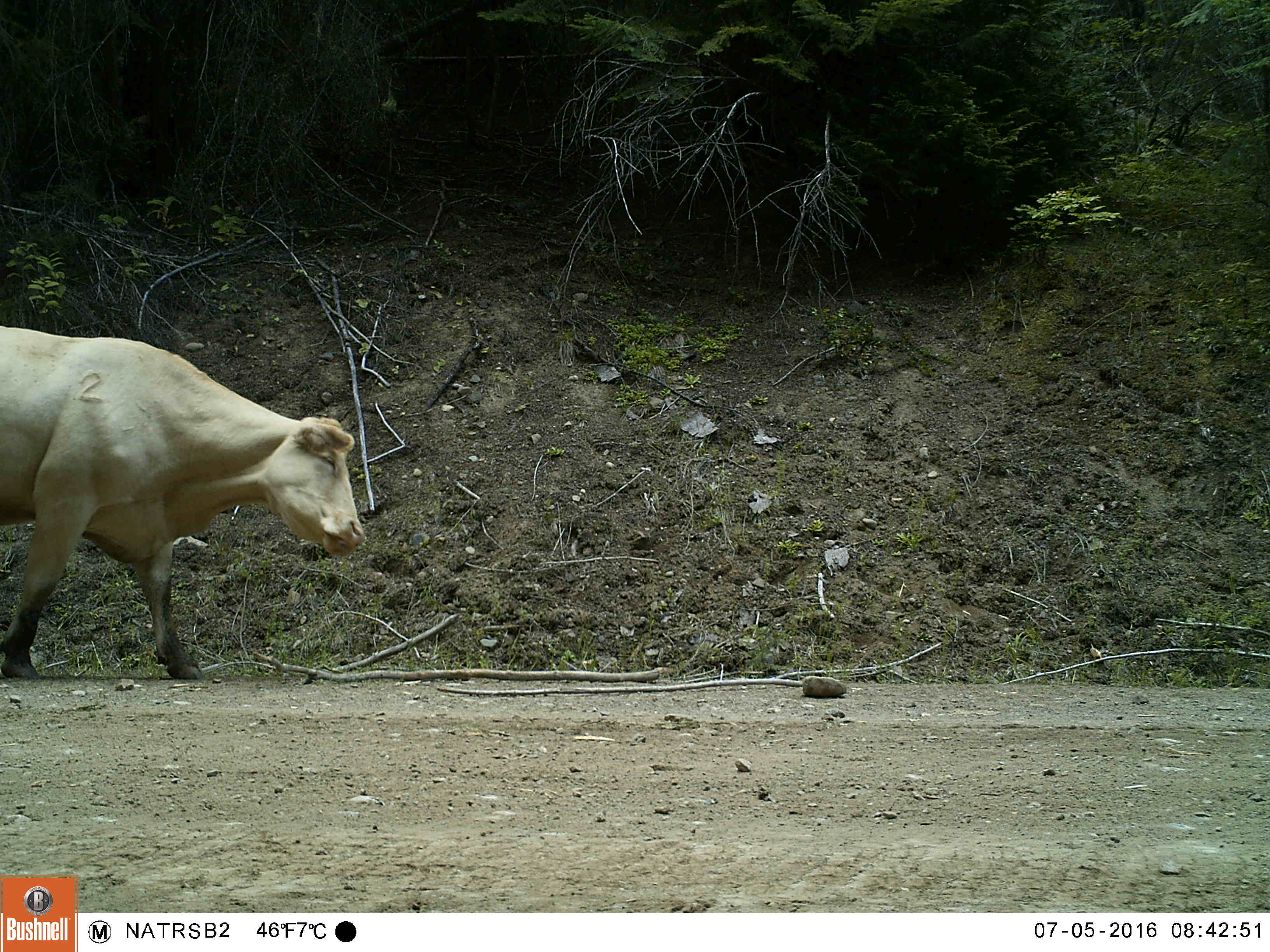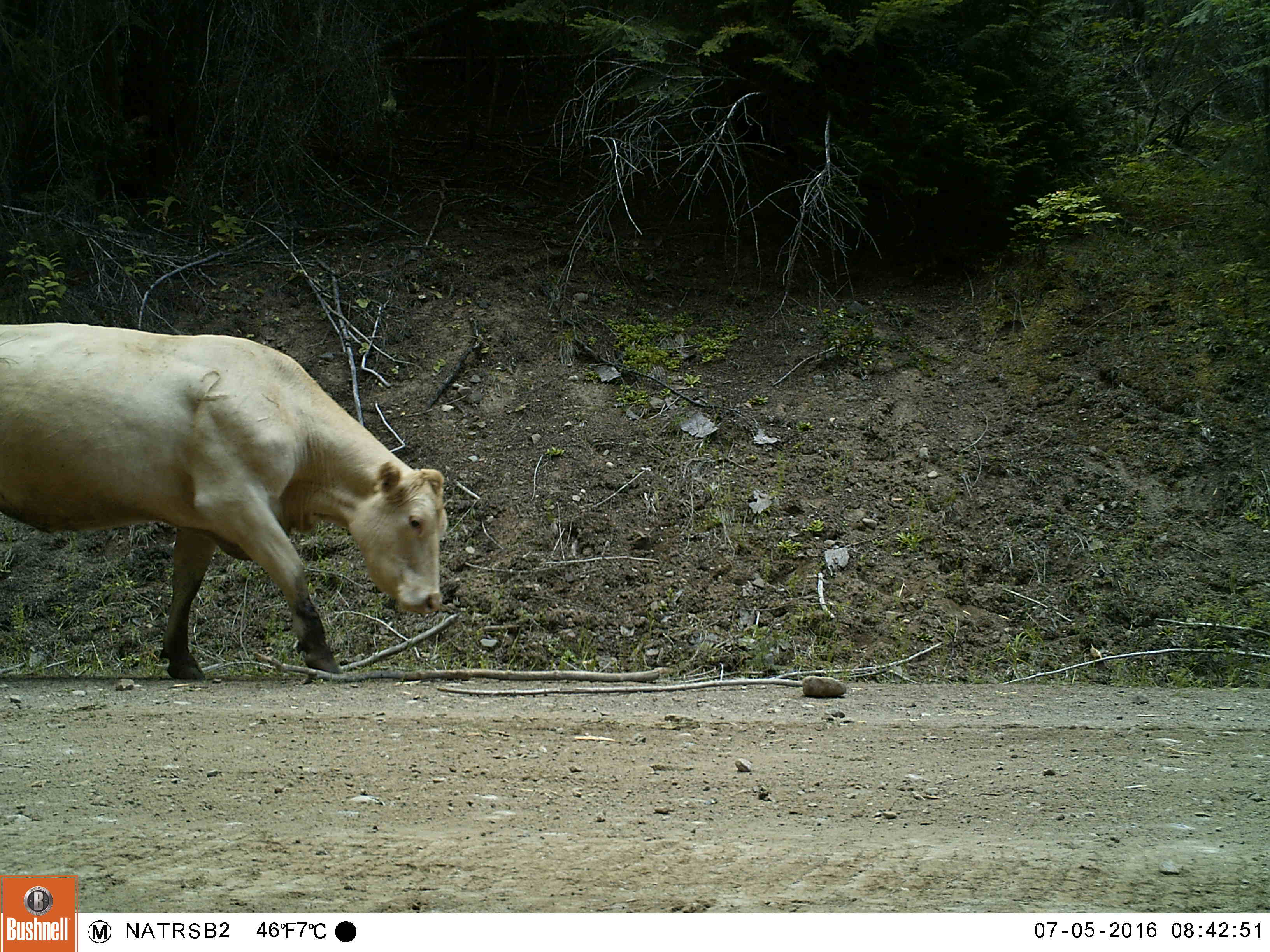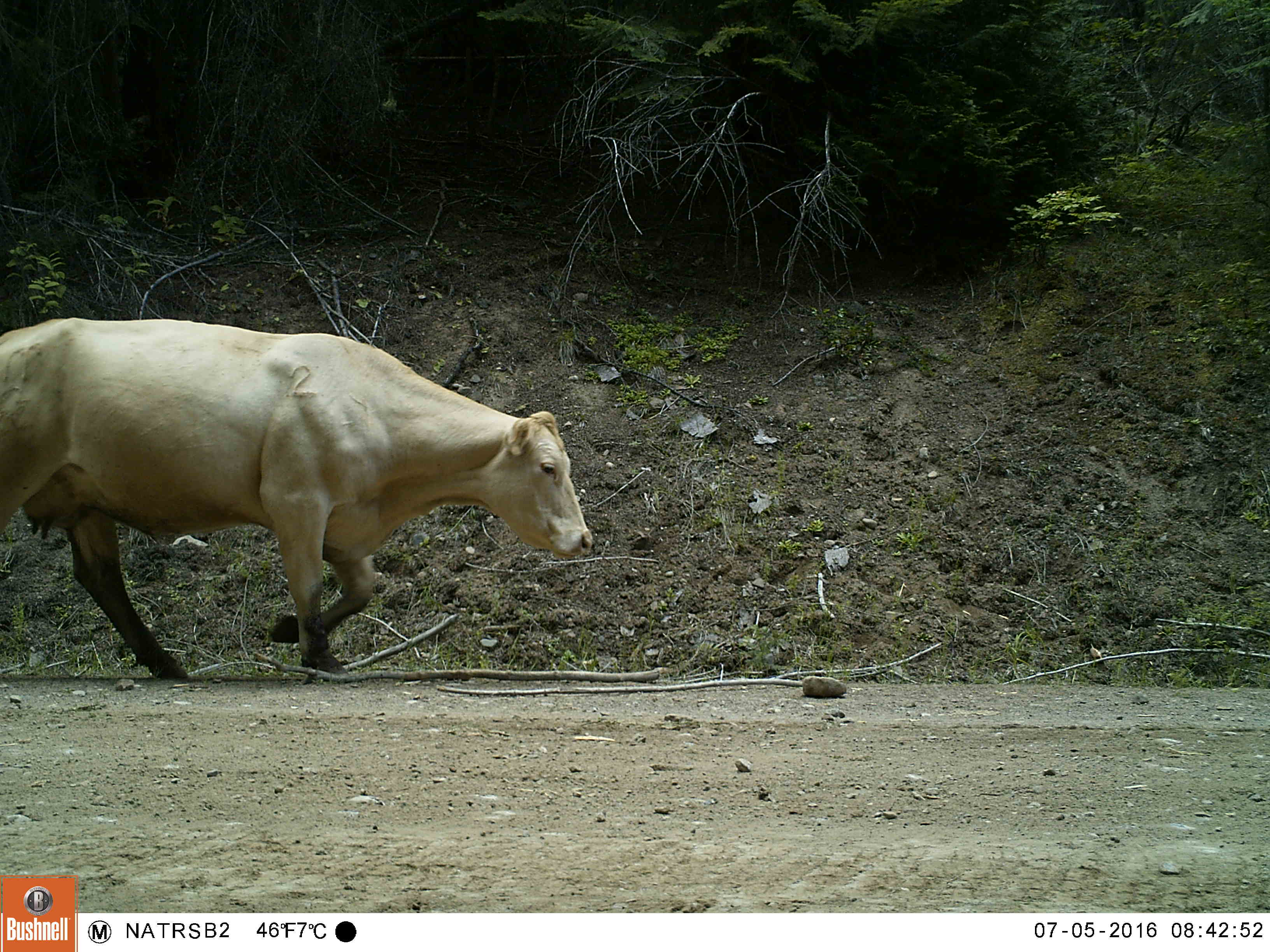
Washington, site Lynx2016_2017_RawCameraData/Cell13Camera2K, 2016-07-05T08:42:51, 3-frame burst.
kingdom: Animalia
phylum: Chordata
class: Mammalia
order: Artiodactyla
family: Bovidae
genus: Bos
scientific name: Bos taurus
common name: domestic cattle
Domestic cattle (Bos taurus). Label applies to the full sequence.